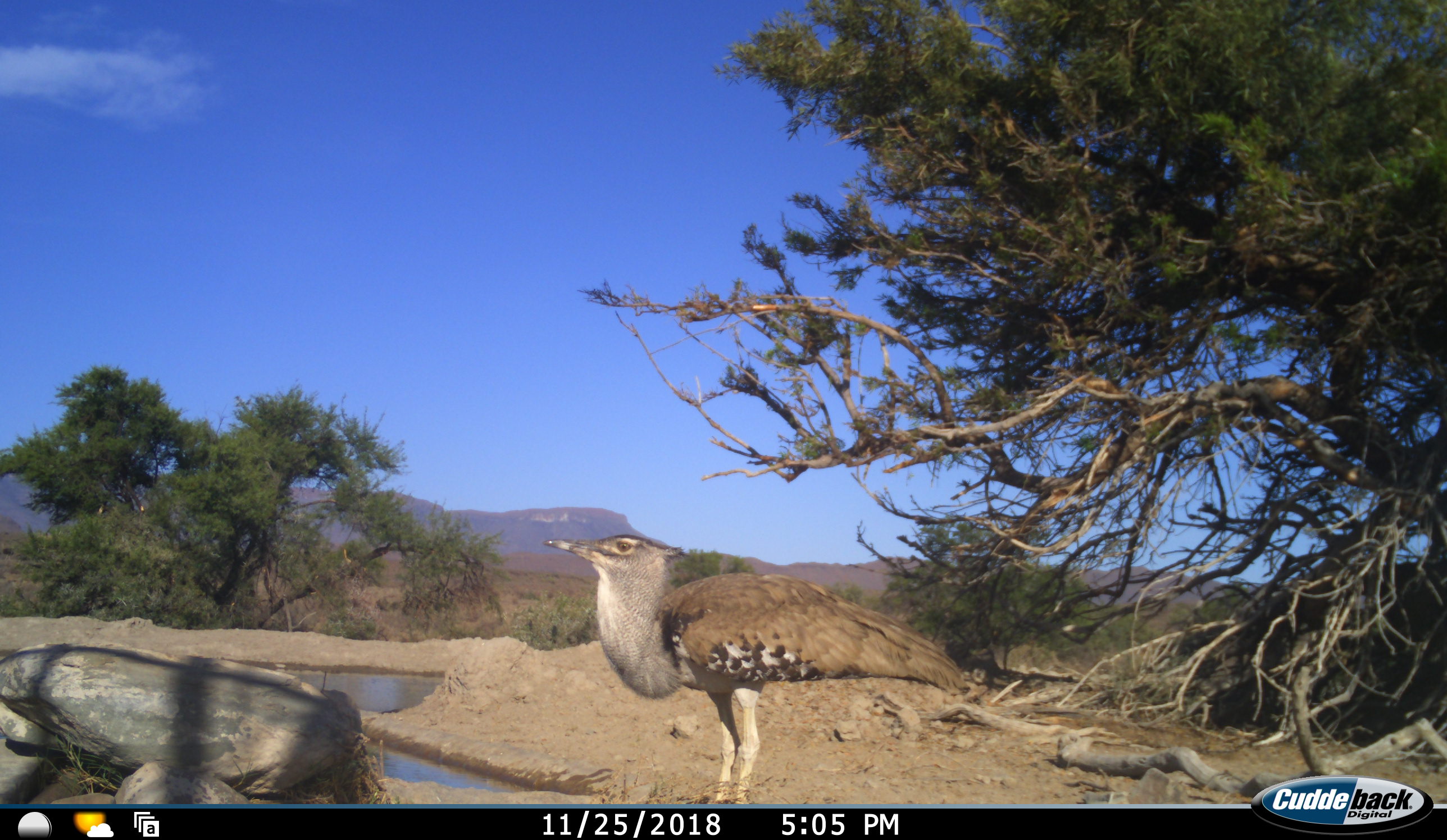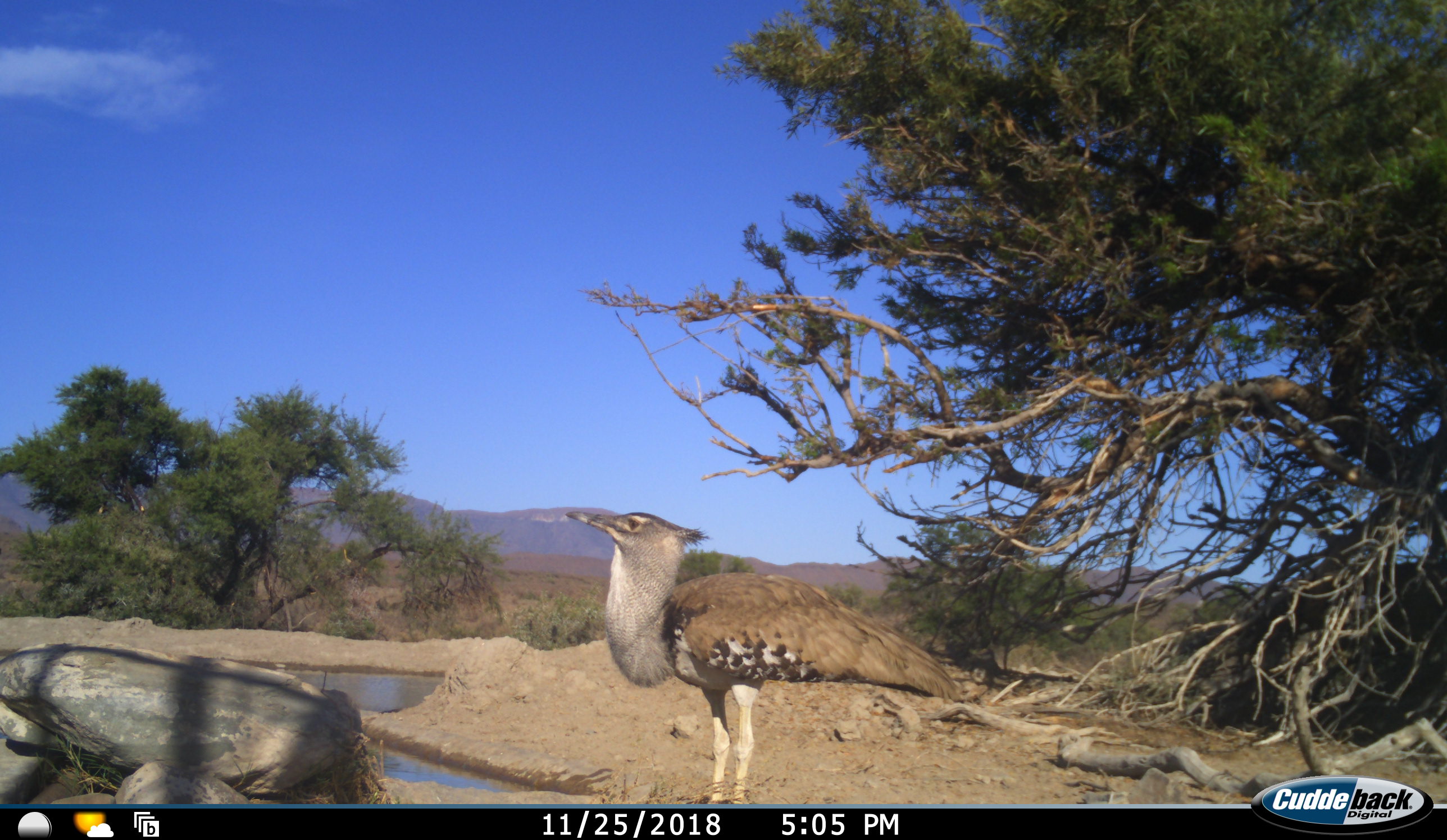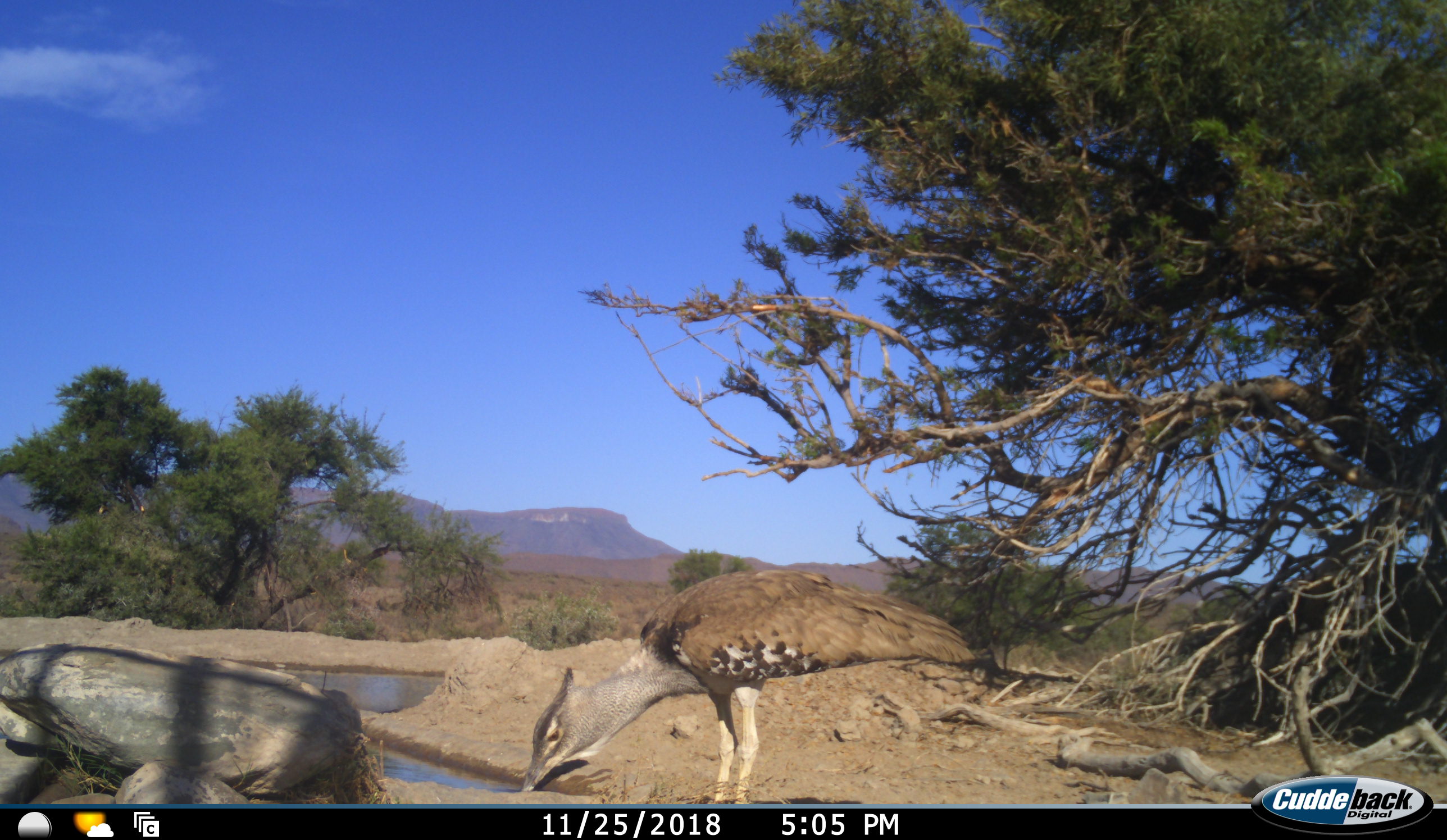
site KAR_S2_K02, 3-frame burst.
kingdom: Animalia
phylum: Chordata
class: Aves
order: Otidiformes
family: Otididae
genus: Ardeotis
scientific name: Ardeotis kori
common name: kori bustard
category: bustardkori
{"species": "bustardkori (kori bustard) (Ardeotis kori)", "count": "1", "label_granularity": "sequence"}